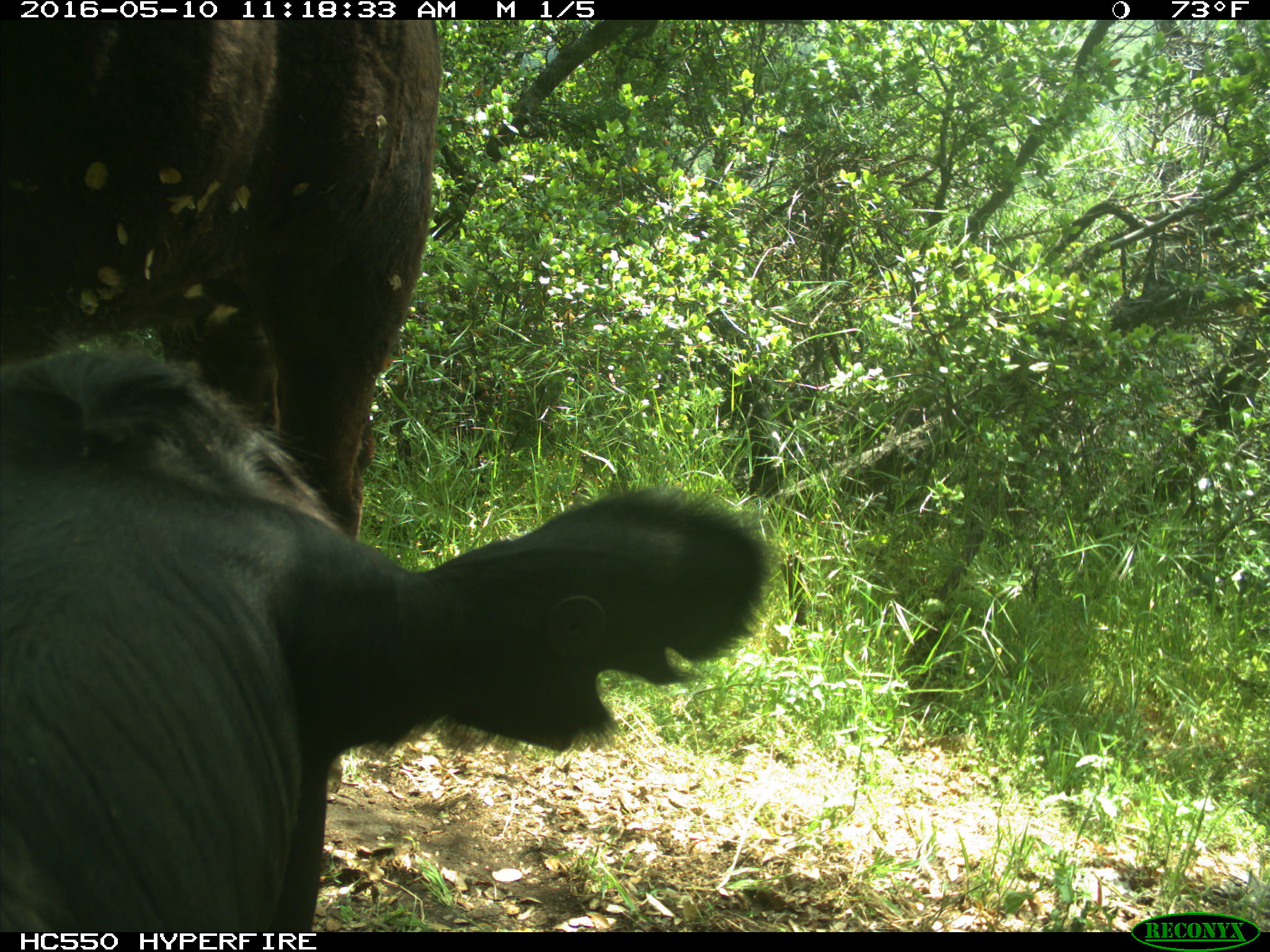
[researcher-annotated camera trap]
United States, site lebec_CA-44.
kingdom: Animalia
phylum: Chordata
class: Mammalia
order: Artiodactyla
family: Bovidae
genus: Bos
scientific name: Bos taurus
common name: domestic cow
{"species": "Bos taurus (domestic cow)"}